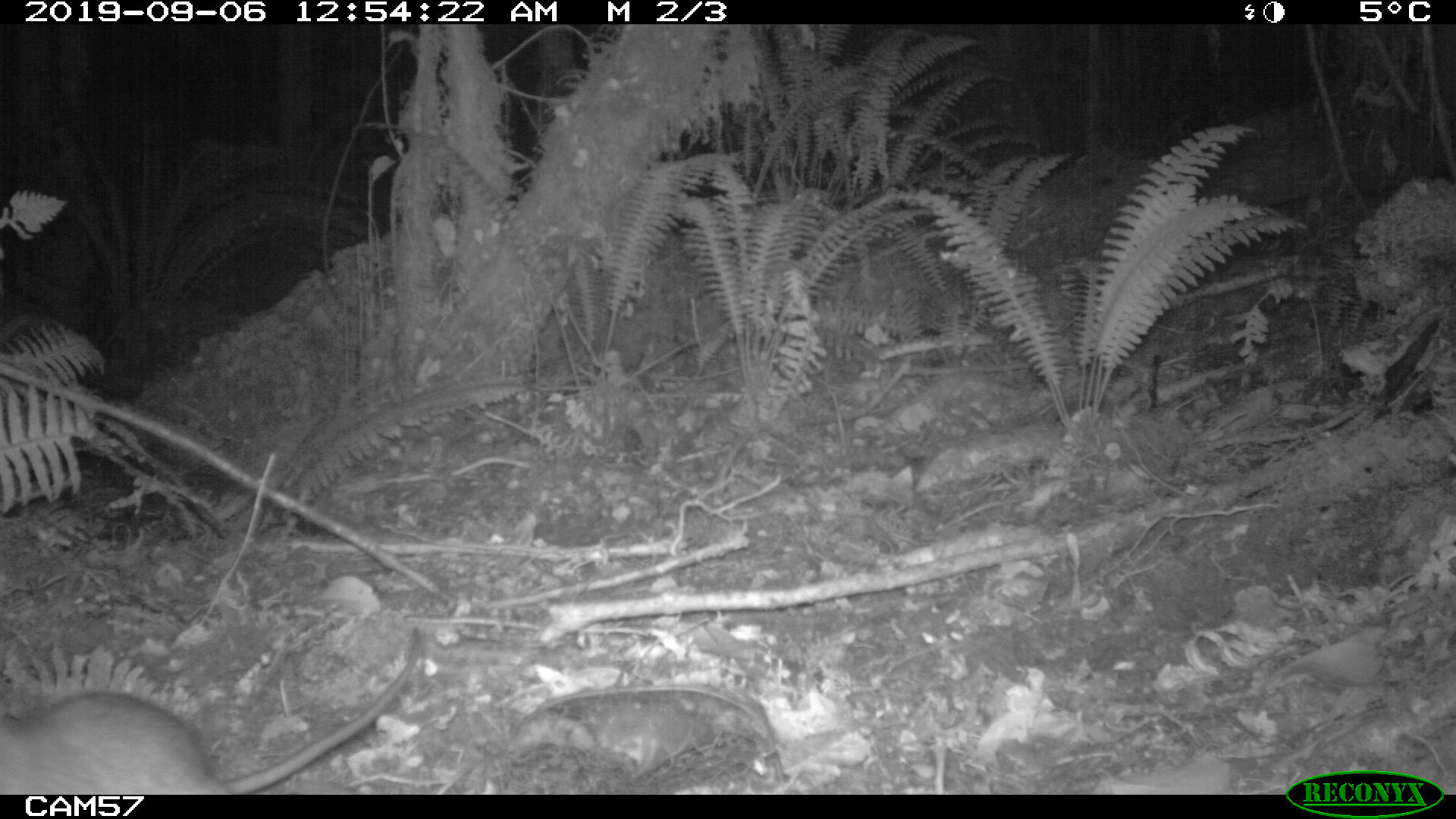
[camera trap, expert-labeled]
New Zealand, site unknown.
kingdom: Animalia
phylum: Chordata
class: Mammalia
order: Rodentia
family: Muridae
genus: Rattus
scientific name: Rattus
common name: rat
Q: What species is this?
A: Rat (Rattus).